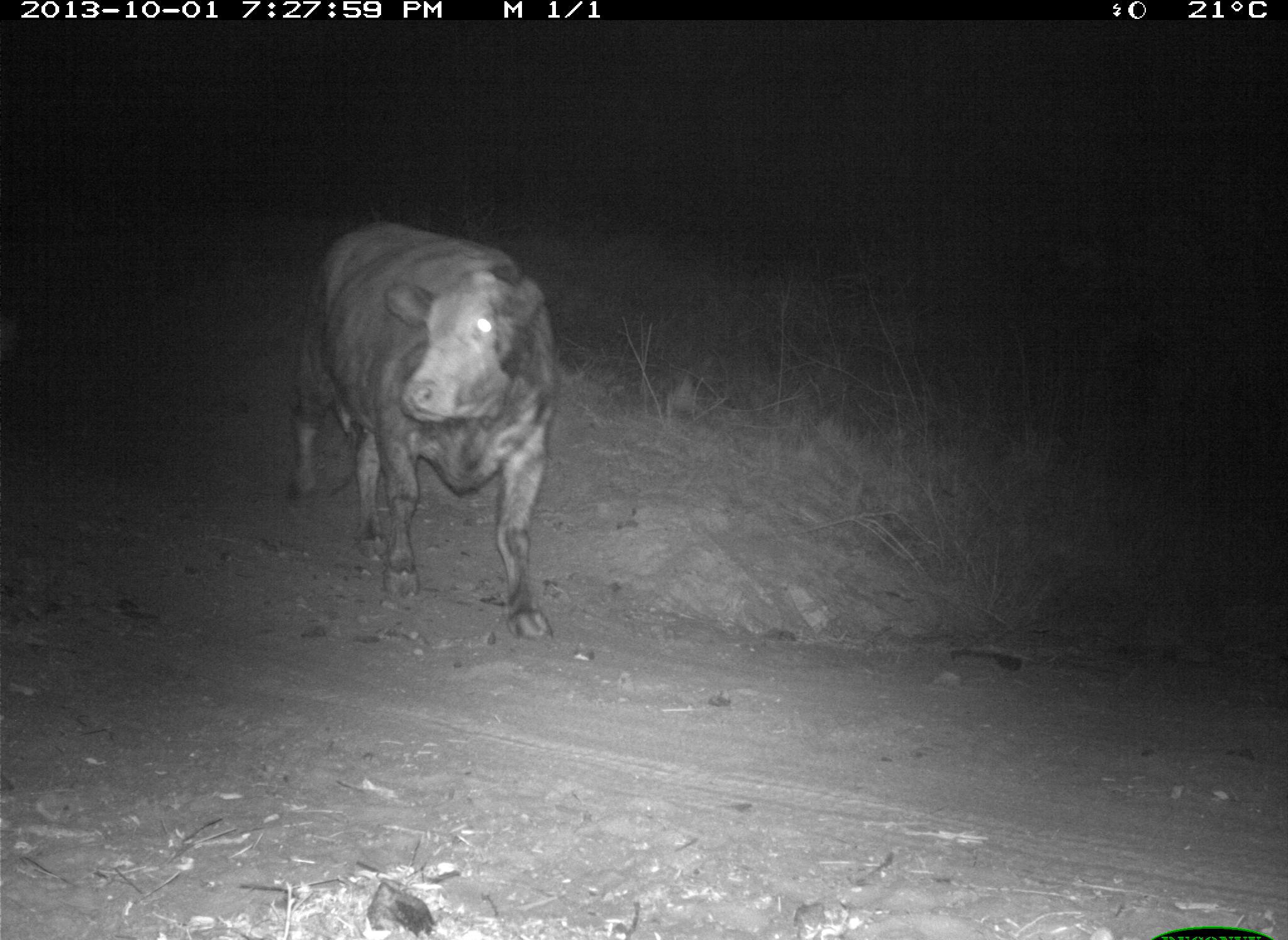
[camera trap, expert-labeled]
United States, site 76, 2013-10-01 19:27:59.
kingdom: Animalia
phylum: Chordata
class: Mammalia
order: Artiodactyla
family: Bovidae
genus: Bos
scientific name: Bos taurus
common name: cow